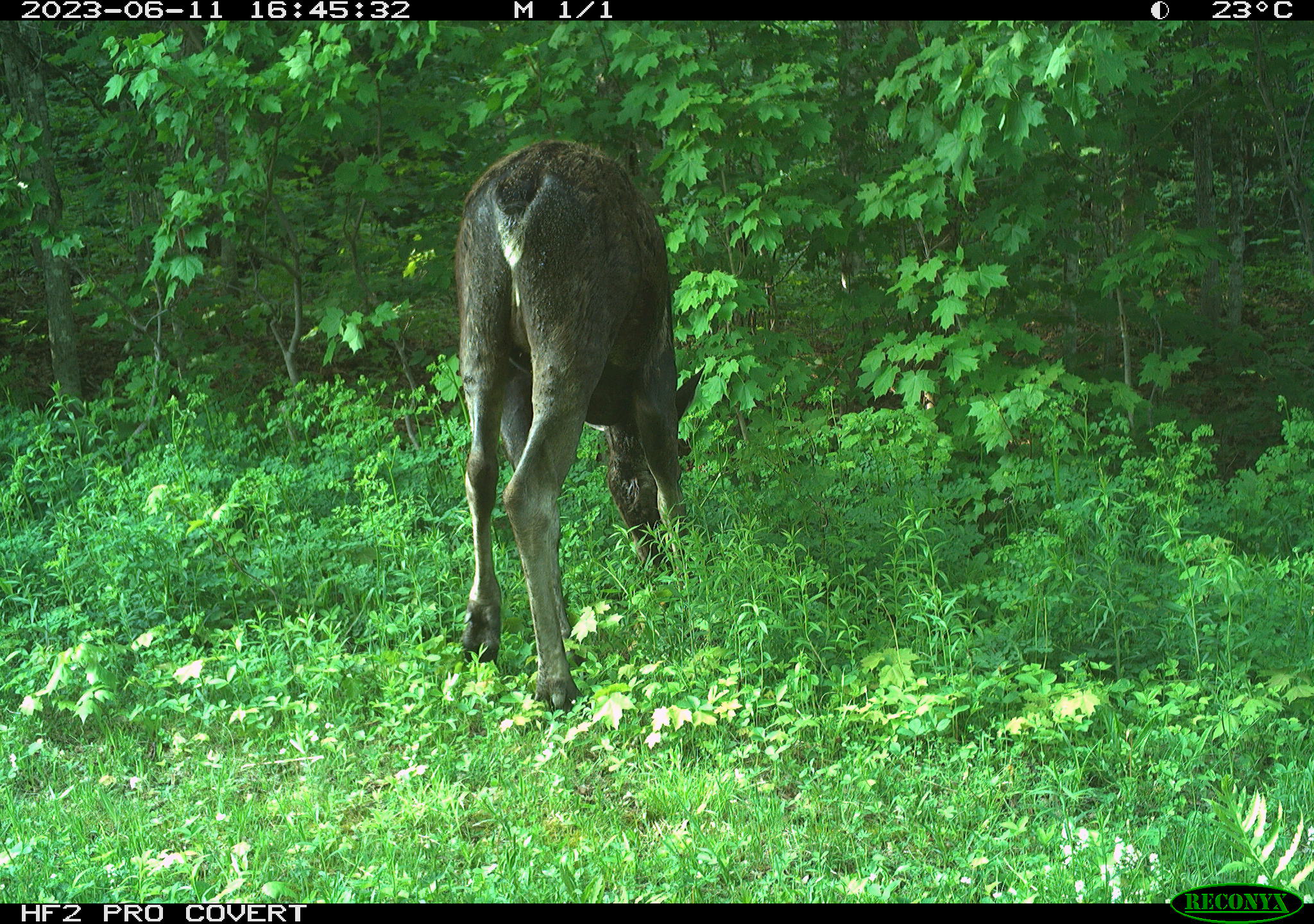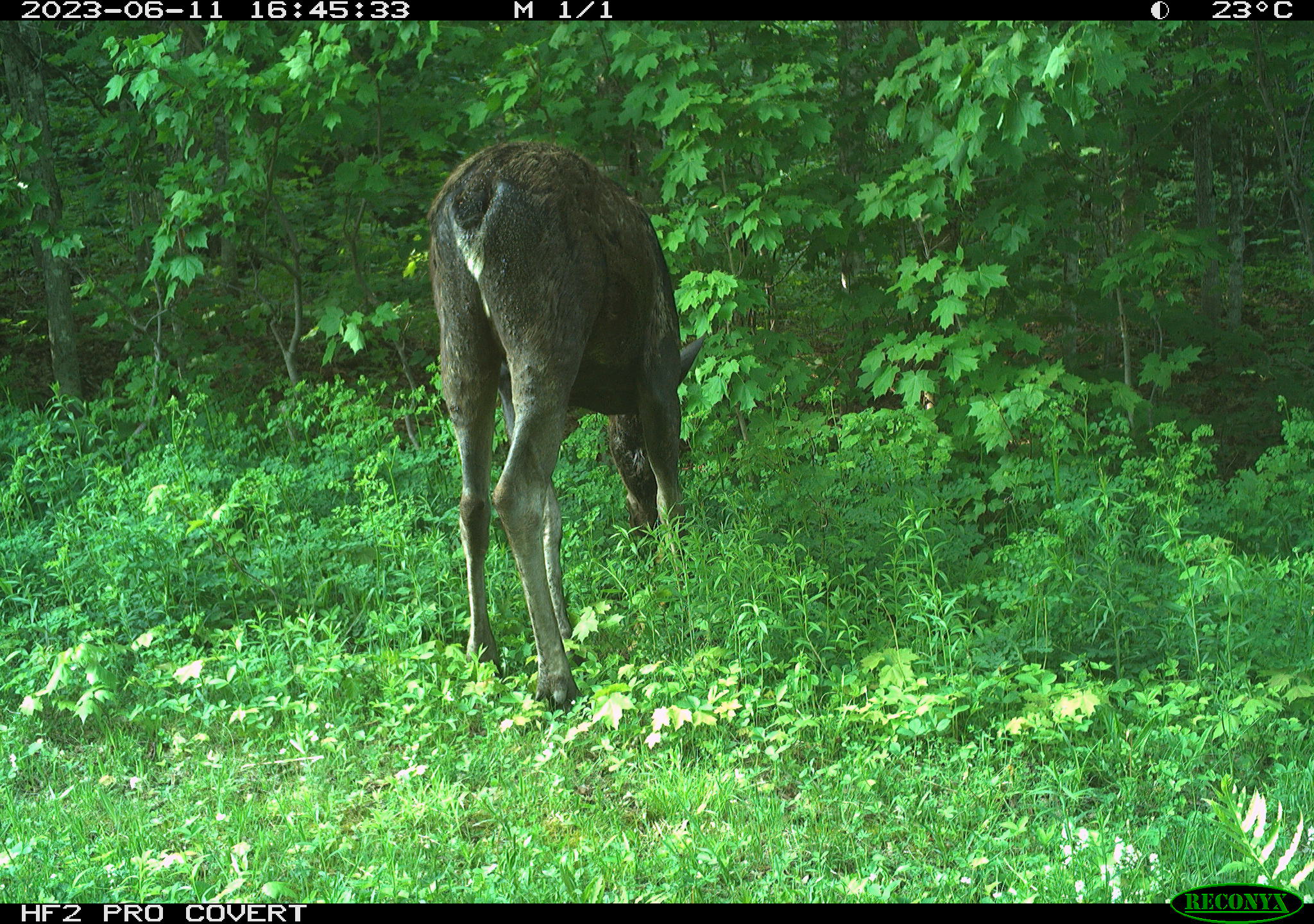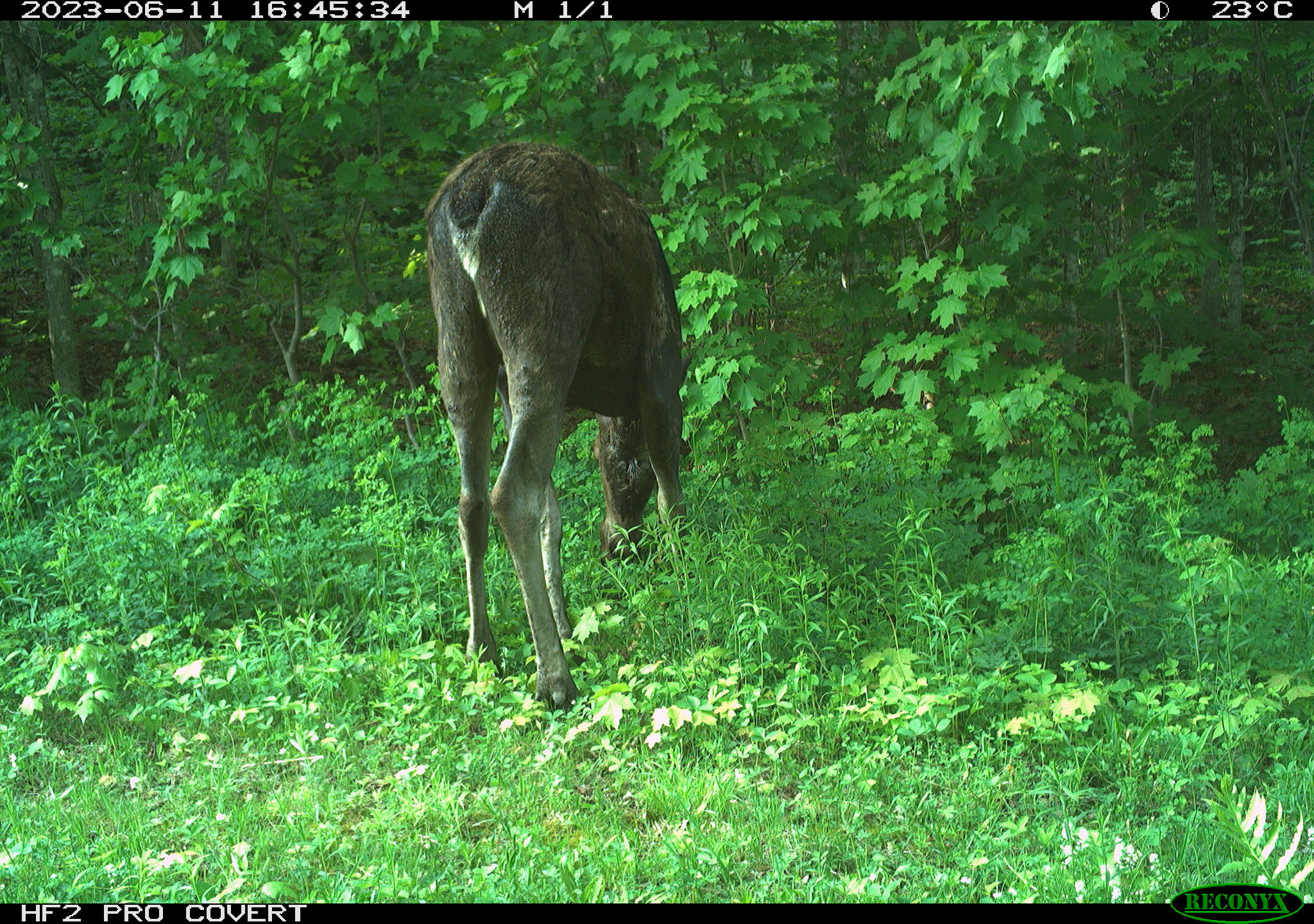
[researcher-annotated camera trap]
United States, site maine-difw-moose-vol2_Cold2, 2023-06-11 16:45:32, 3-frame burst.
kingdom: Animalia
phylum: Chordata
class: Mammalia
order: Artiodactyla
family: Cervidae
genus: Alces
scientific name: Alces alces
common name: moose